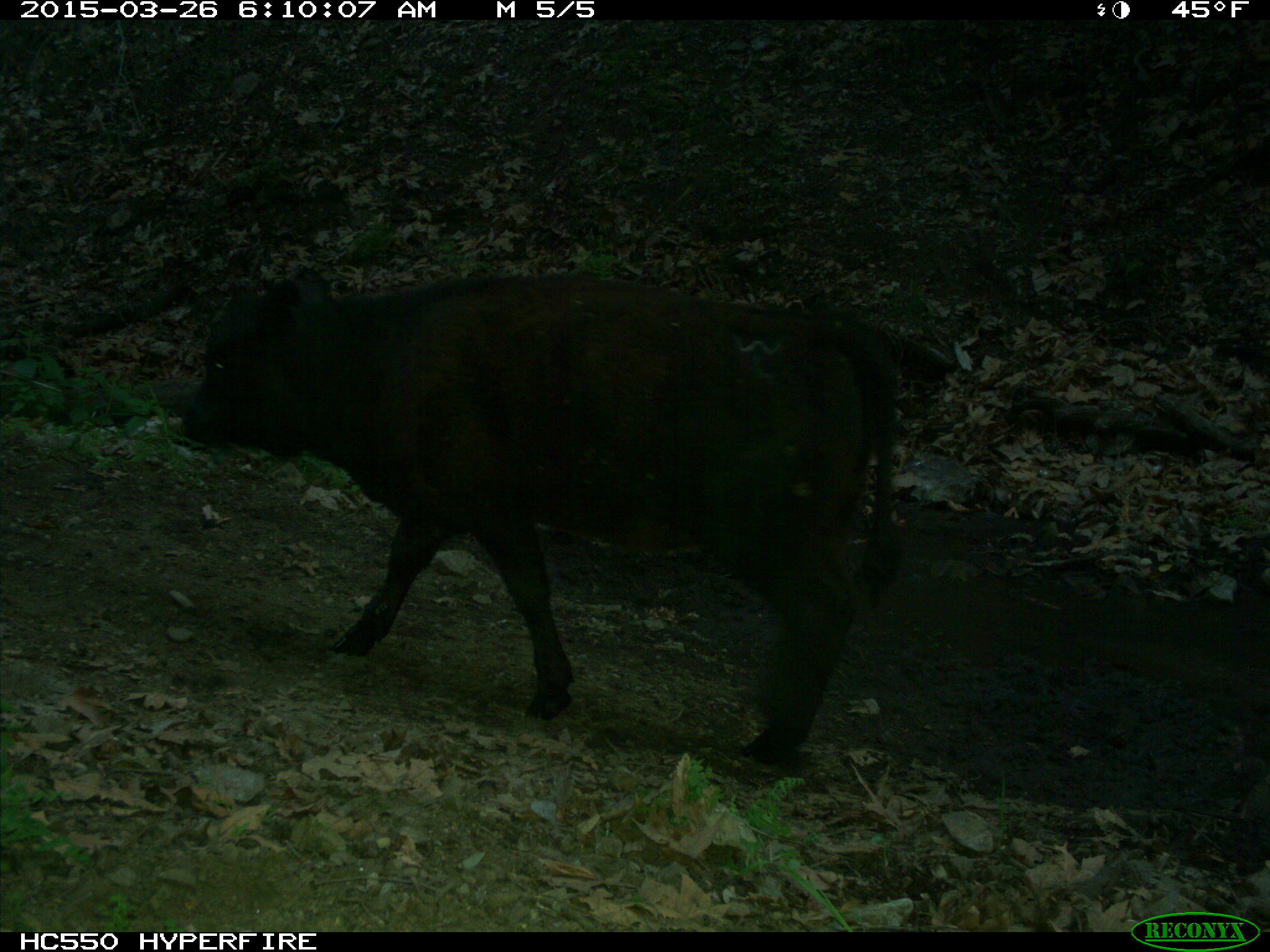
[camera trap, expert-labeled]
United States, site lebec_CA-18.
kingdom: Animalia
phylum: Chordata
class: Mammalia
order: Artiodactyla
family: Bovidae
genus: Bos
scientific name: Bos taurus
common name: domestic cow